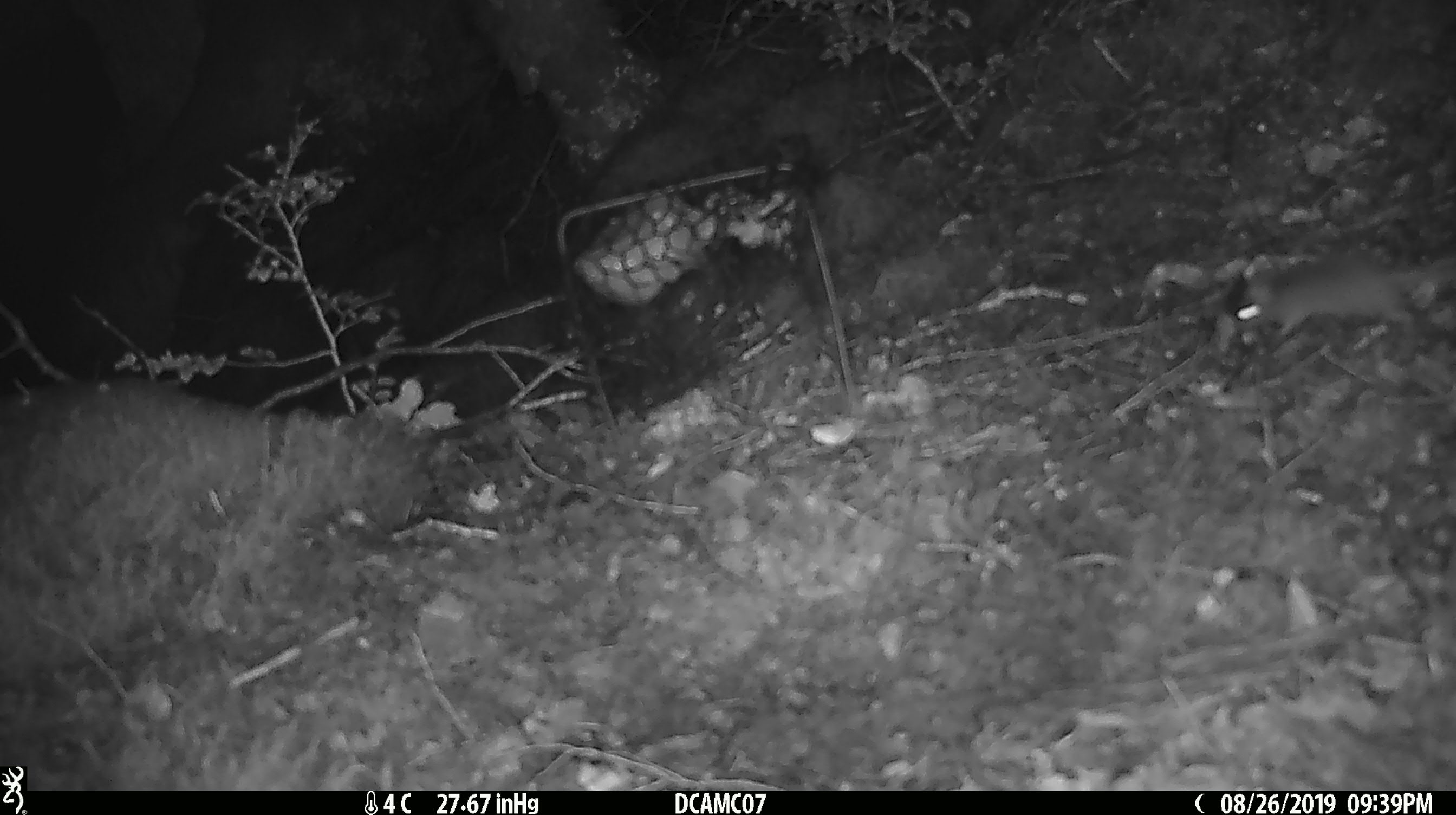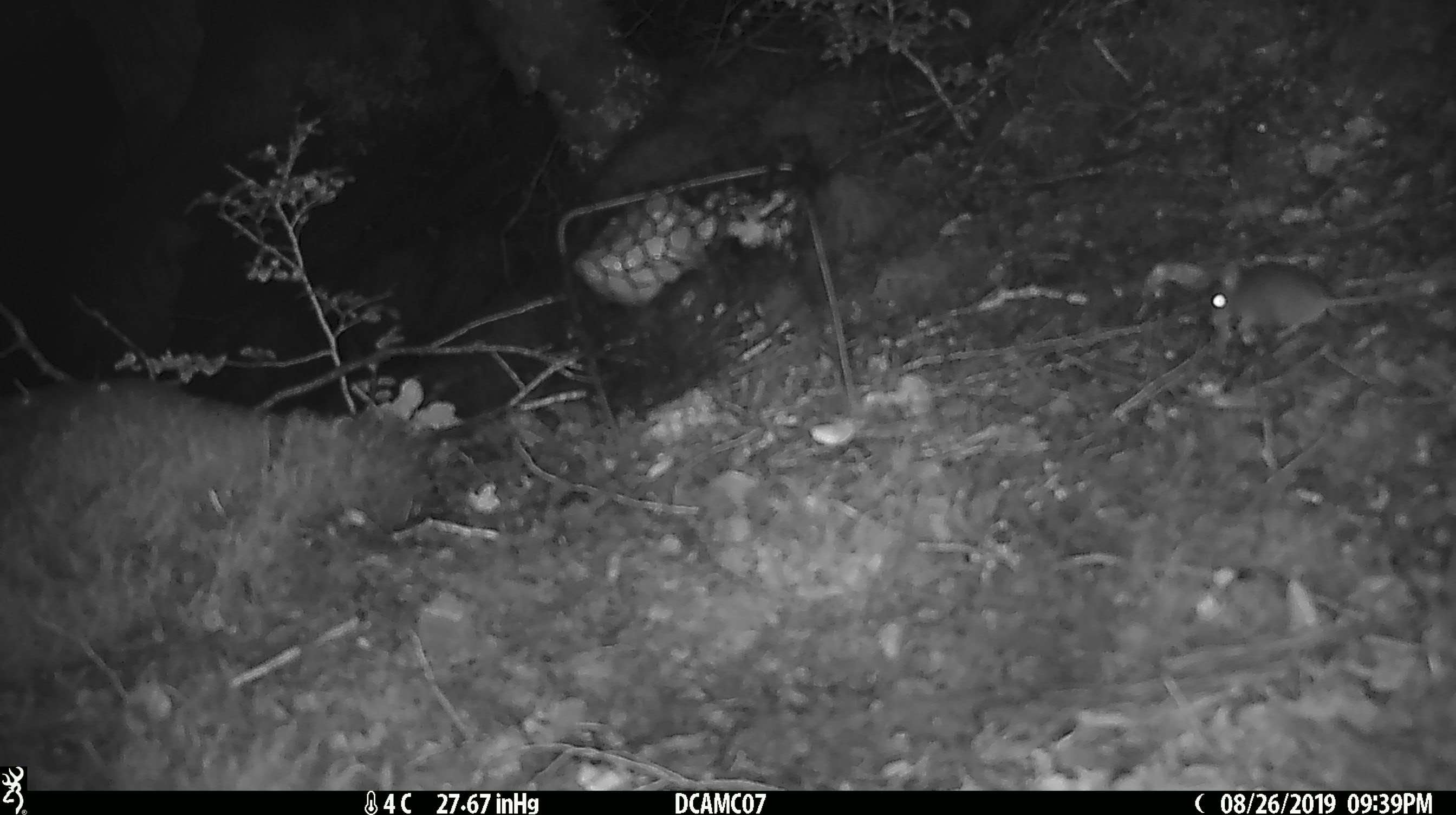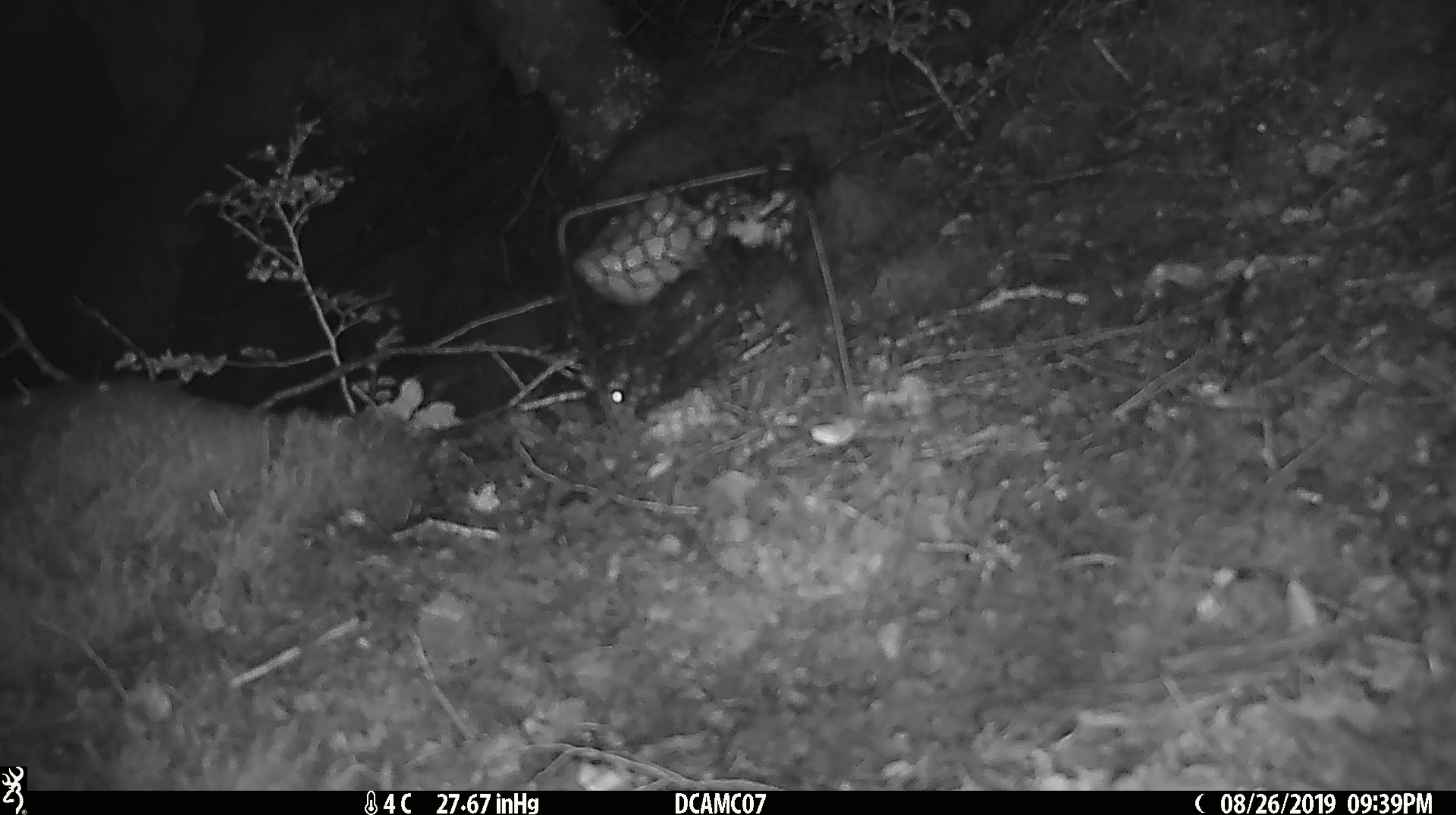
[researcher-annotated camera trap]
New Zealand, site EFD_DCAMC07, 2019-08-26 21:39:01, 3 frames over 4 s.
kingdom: Animalia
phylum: Chordata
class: Mammalia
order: Rodentia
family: Muridae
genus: Mus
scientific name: Mus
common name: mouse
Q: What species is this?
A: Mouse (Mus).